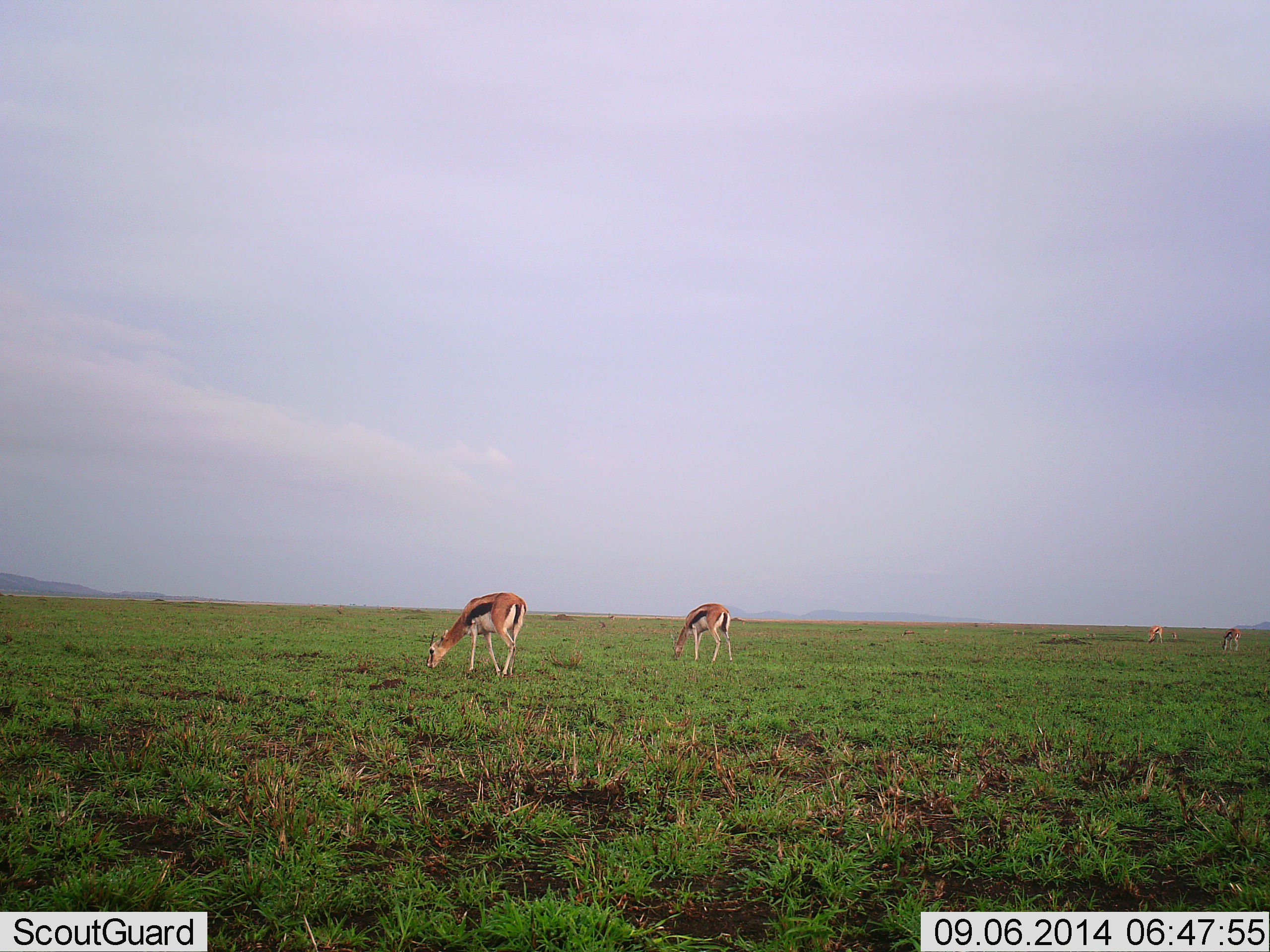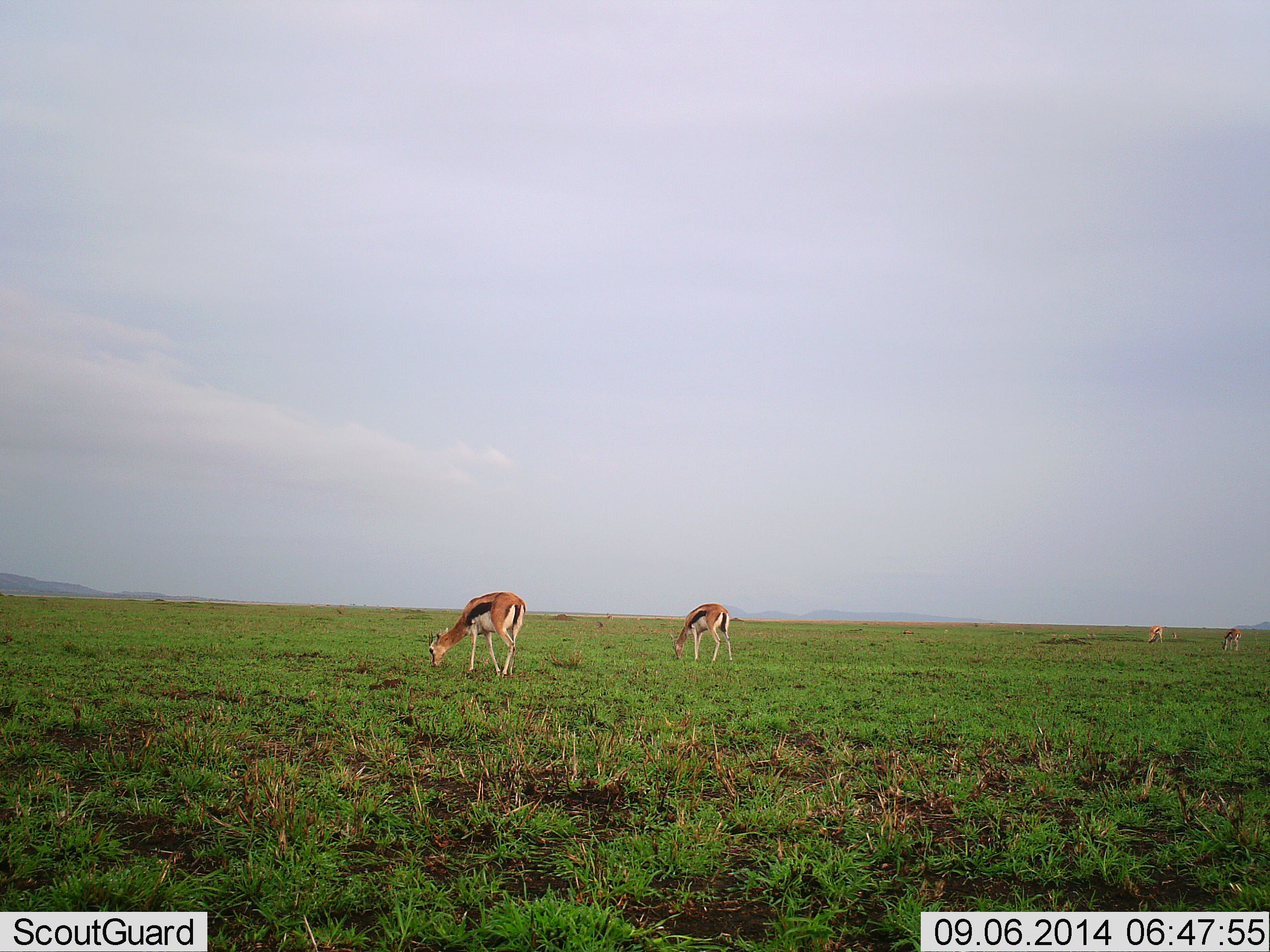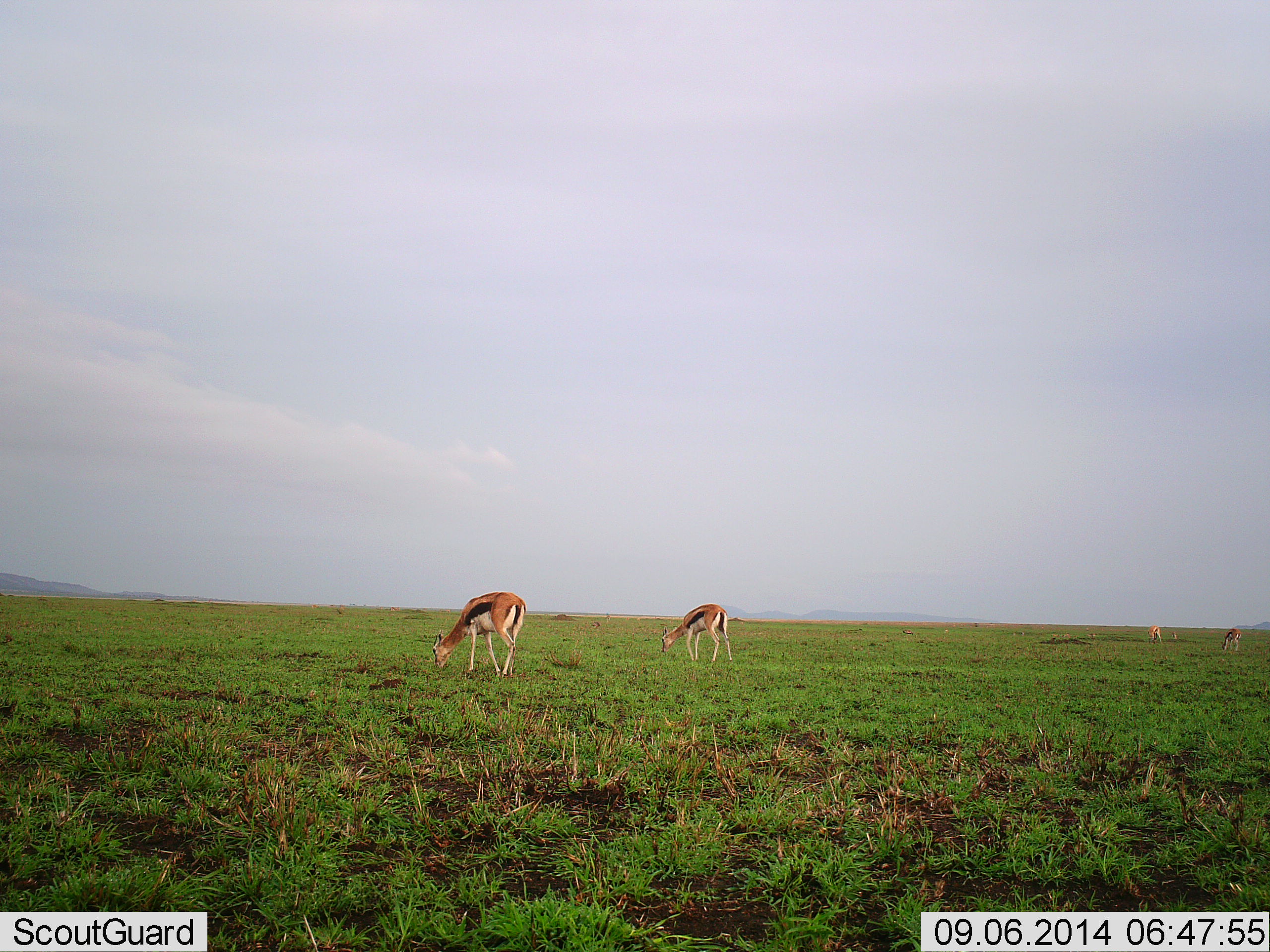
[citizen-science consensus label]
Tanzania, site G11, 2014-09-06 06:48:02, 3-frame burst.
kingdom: Animalia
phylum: Chordata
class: Mammalia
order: Artiodactyla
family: Bovidae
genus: Eudorcas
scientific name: Eudorcas thomsonii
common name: thomson's gazelle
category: gazellethomsons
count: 2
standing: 40%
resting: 0%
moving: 10%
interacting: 0%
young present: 0%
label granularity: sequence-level